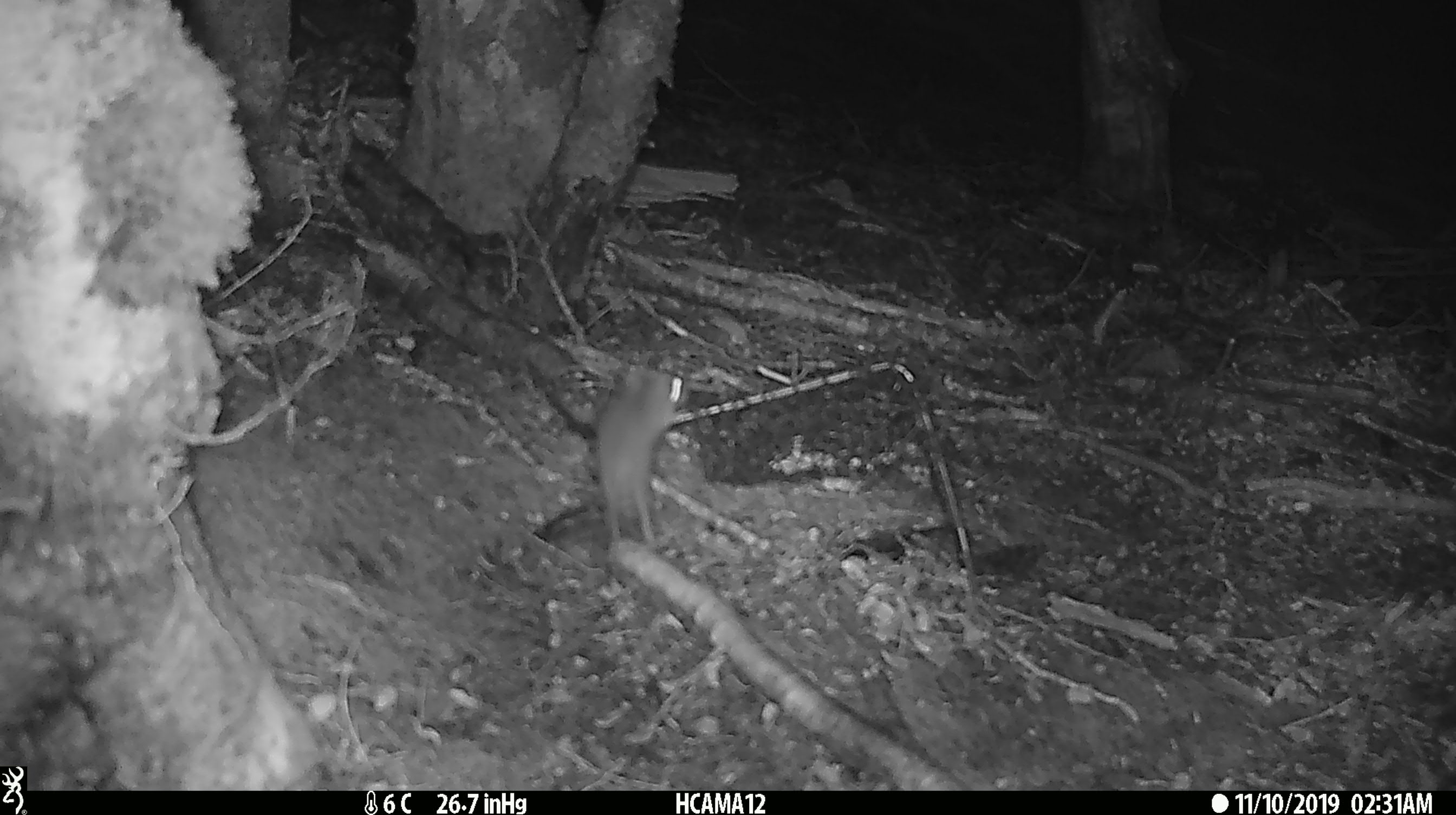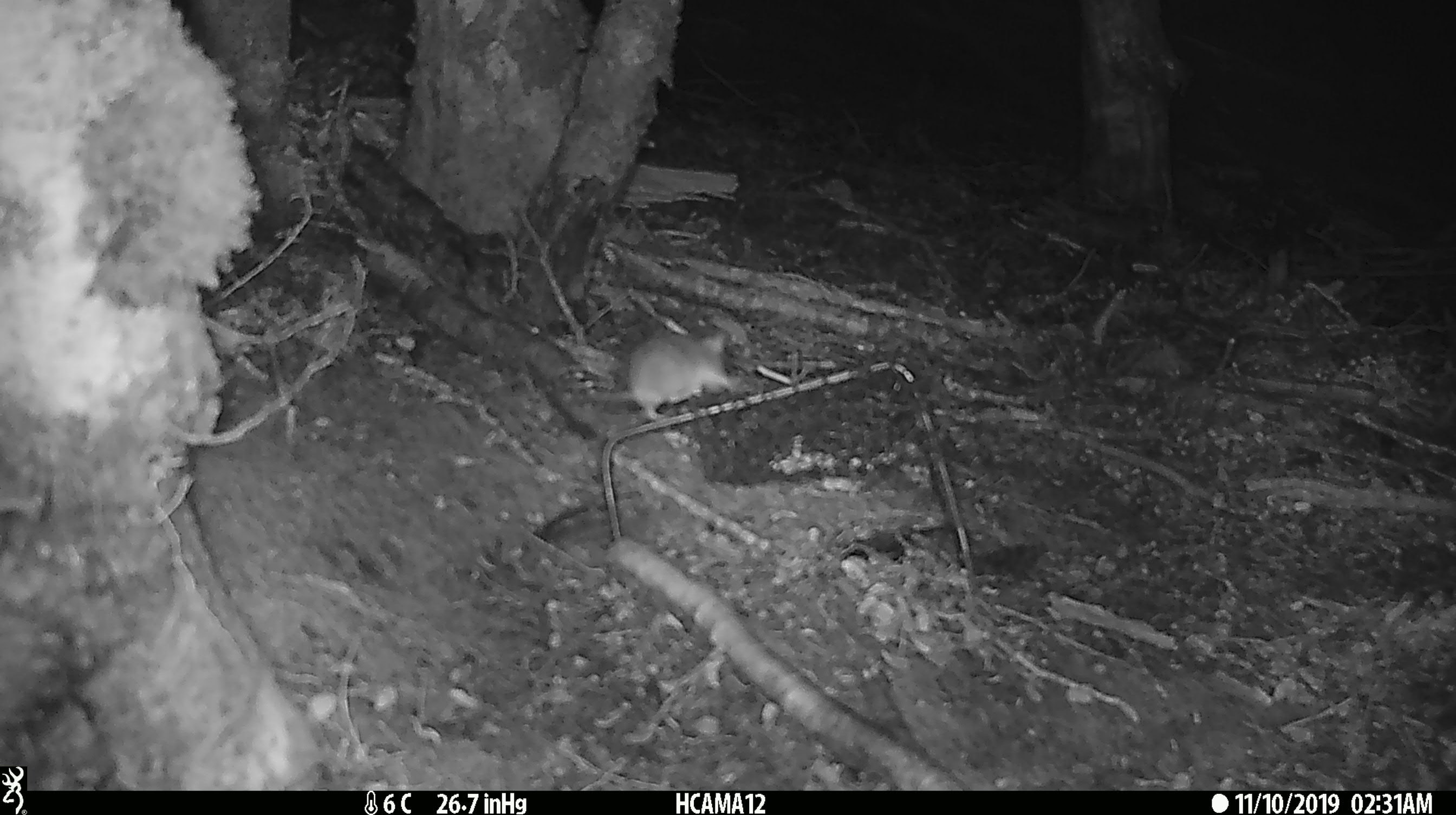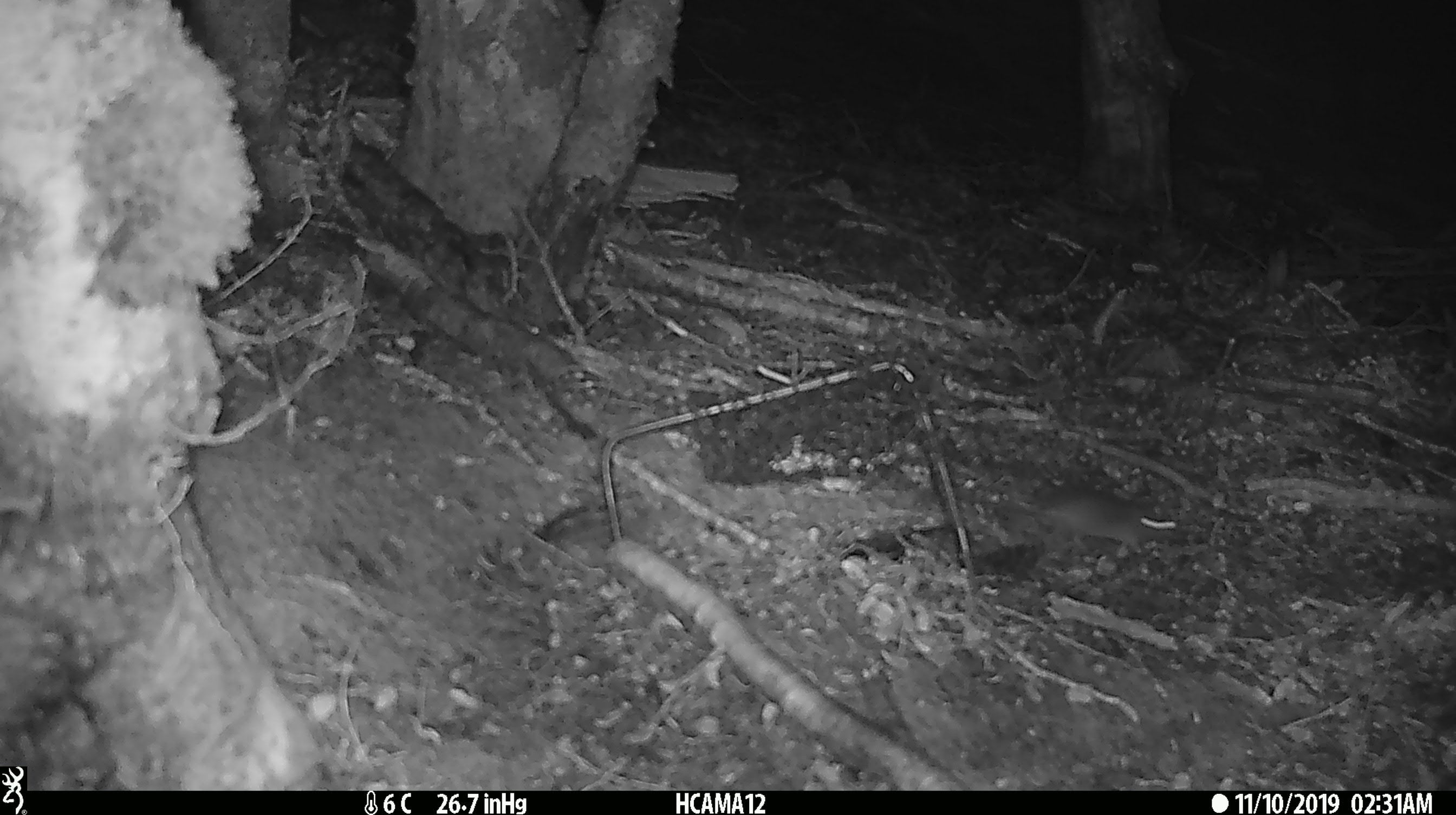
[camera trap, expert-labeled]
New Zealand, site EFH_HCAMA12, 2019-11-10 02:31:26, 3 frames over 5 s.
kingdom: Animalia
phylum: Chordata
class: Mammalia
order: Rodentia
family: Muridae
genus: Mus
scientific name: Mus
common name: mouse